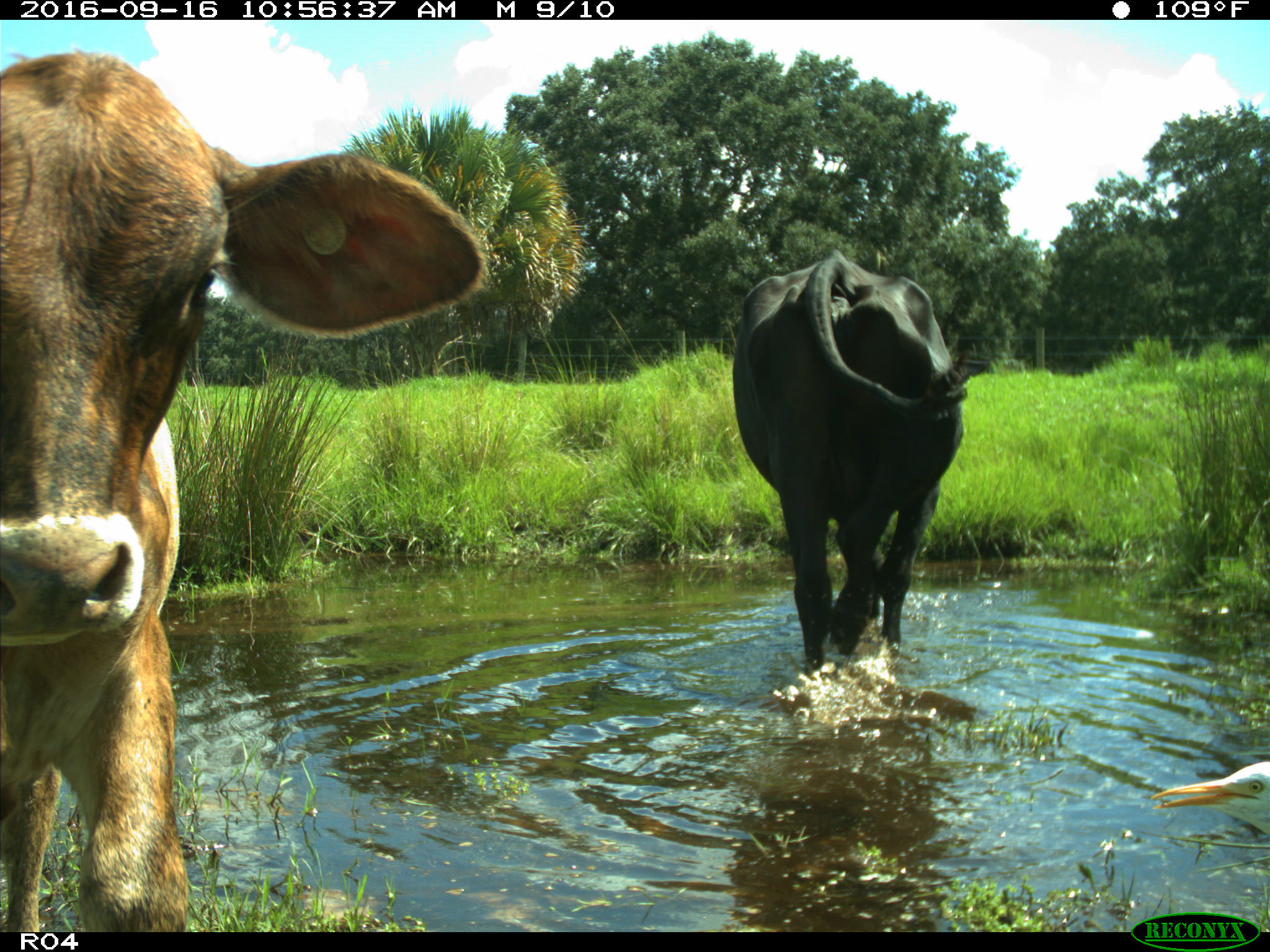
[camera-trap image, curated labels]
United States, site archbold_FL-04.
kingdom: Animalia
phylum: Chordata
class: Mammalia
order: Artiodactyla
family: Bovidae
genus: Bos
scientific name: Bos taurus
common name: domestic cow